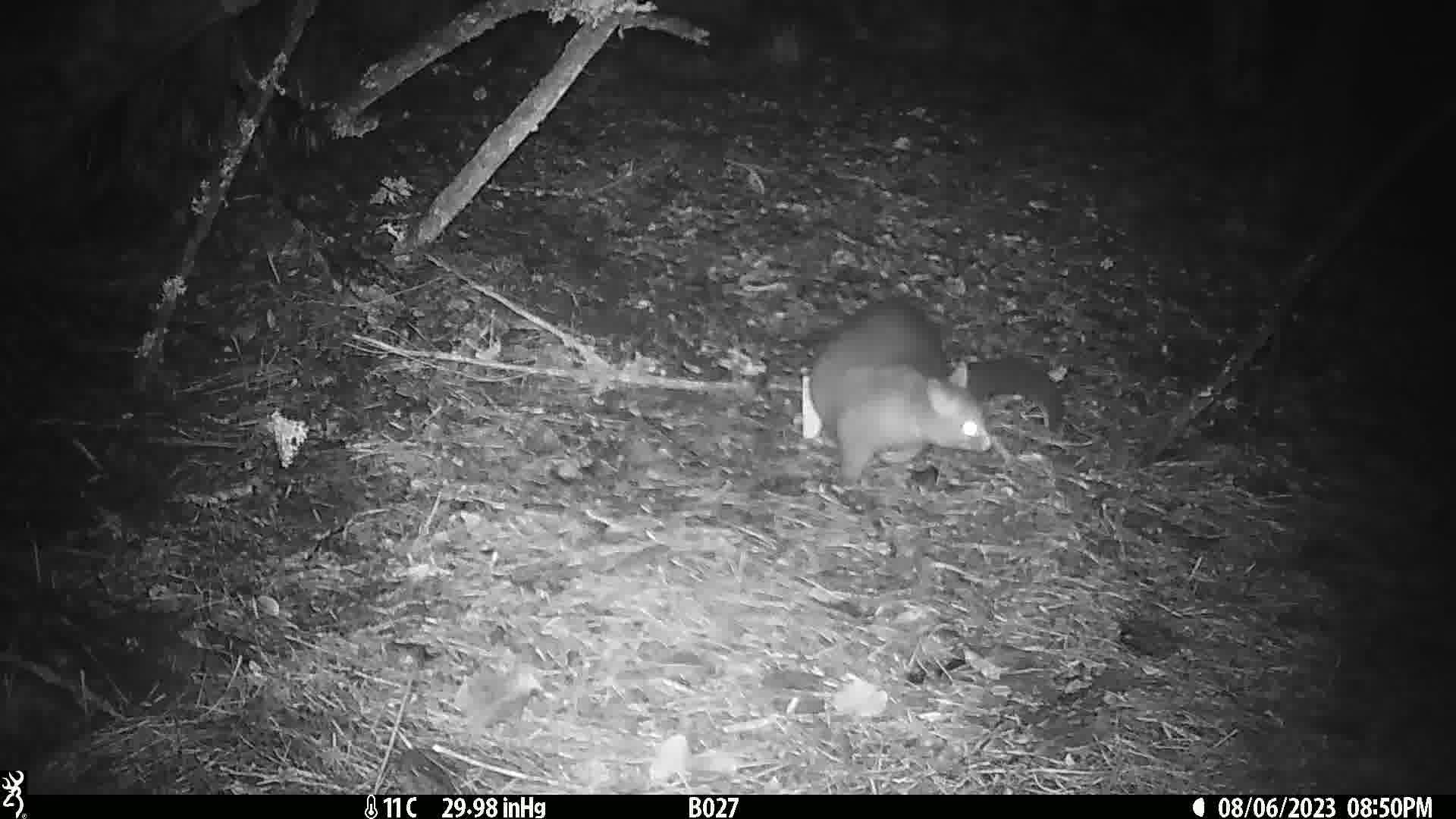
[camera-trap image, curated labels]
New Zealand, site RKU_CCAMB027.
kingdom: Animalia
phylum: Chordata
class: Mammalia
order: Diprotodontia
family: Phalangeridae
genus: Trichosurus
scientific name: Trichosurus vulpecula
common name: common brushtail possum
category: possum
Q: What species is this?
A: Possum (common brushtail possum) (Trichosurus vulpecula).